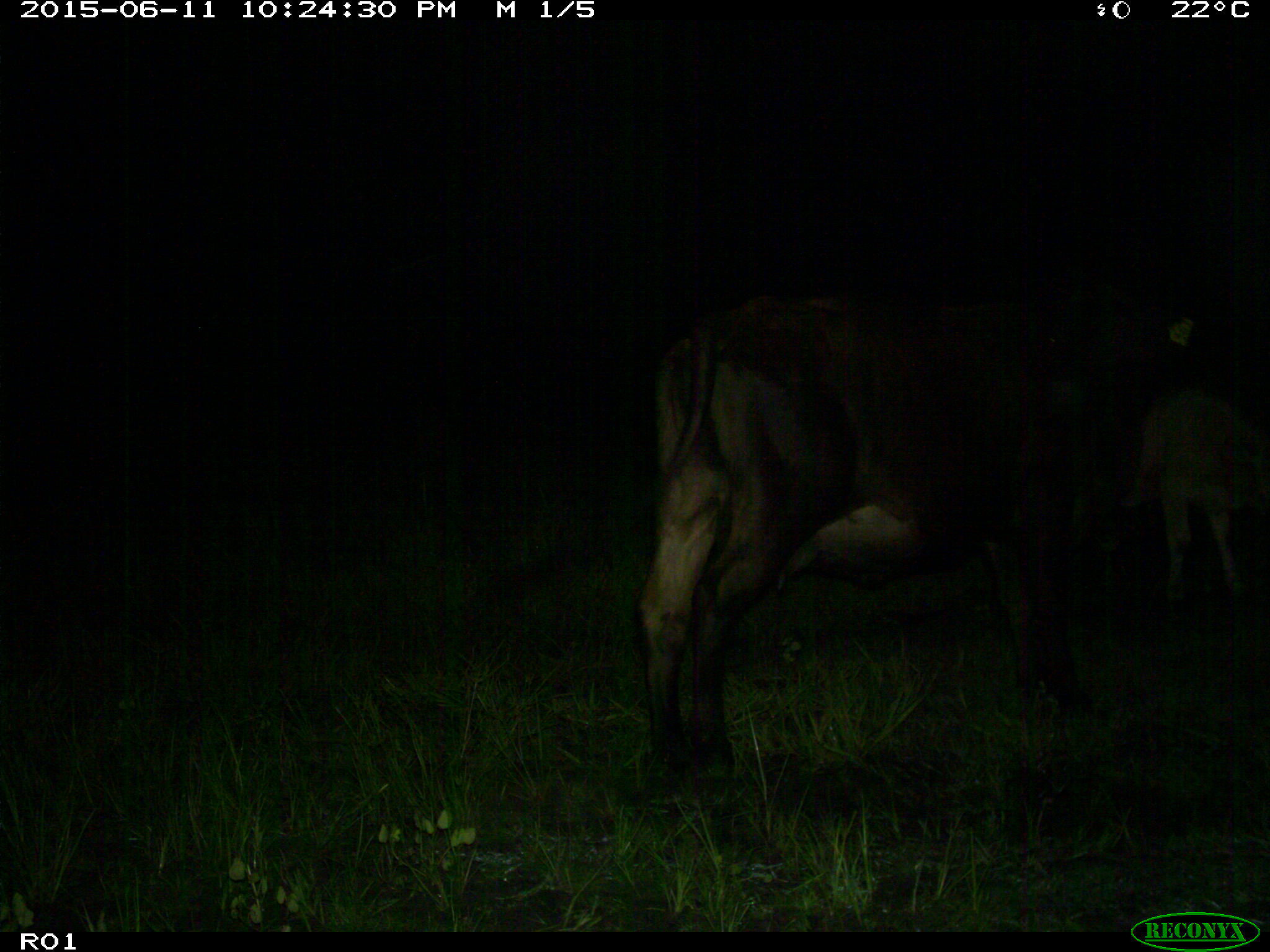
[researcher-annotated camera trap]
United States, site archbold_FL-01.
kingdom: Animalia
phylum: Chordata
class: Mammalia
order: Artiodactyla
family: Bovidae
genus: Bos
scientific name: Bos taurus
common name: domestic cow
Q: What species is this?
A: Bos taurus (domestic cow).